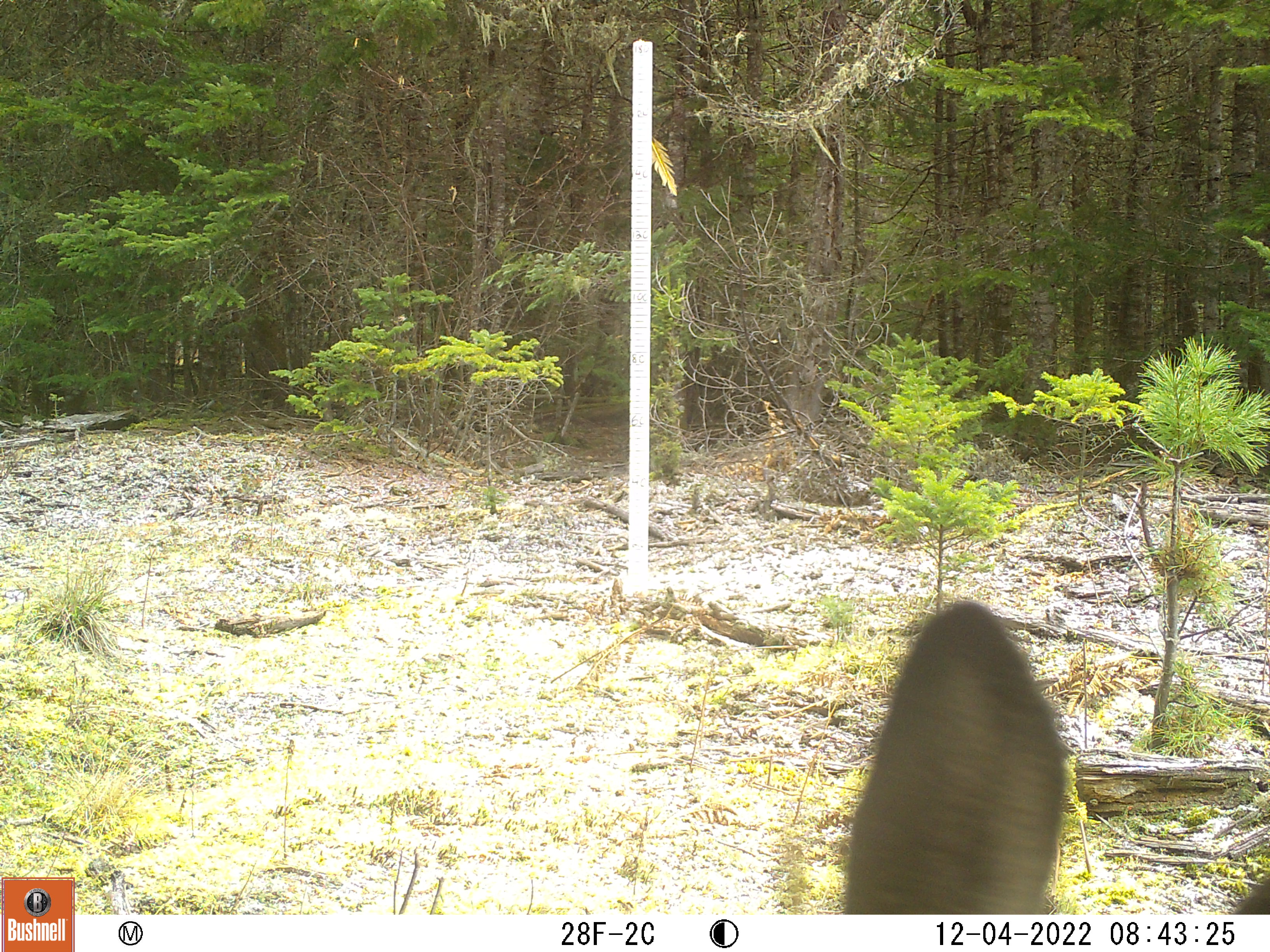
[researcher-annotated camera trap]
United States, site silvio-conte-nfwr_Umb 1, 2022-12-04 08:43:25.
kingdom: Animalia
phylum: Chordata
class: Mammalia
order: Carnivora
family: Canidae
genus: Canis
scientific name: Canis familiaris familiaris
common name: domestic dog